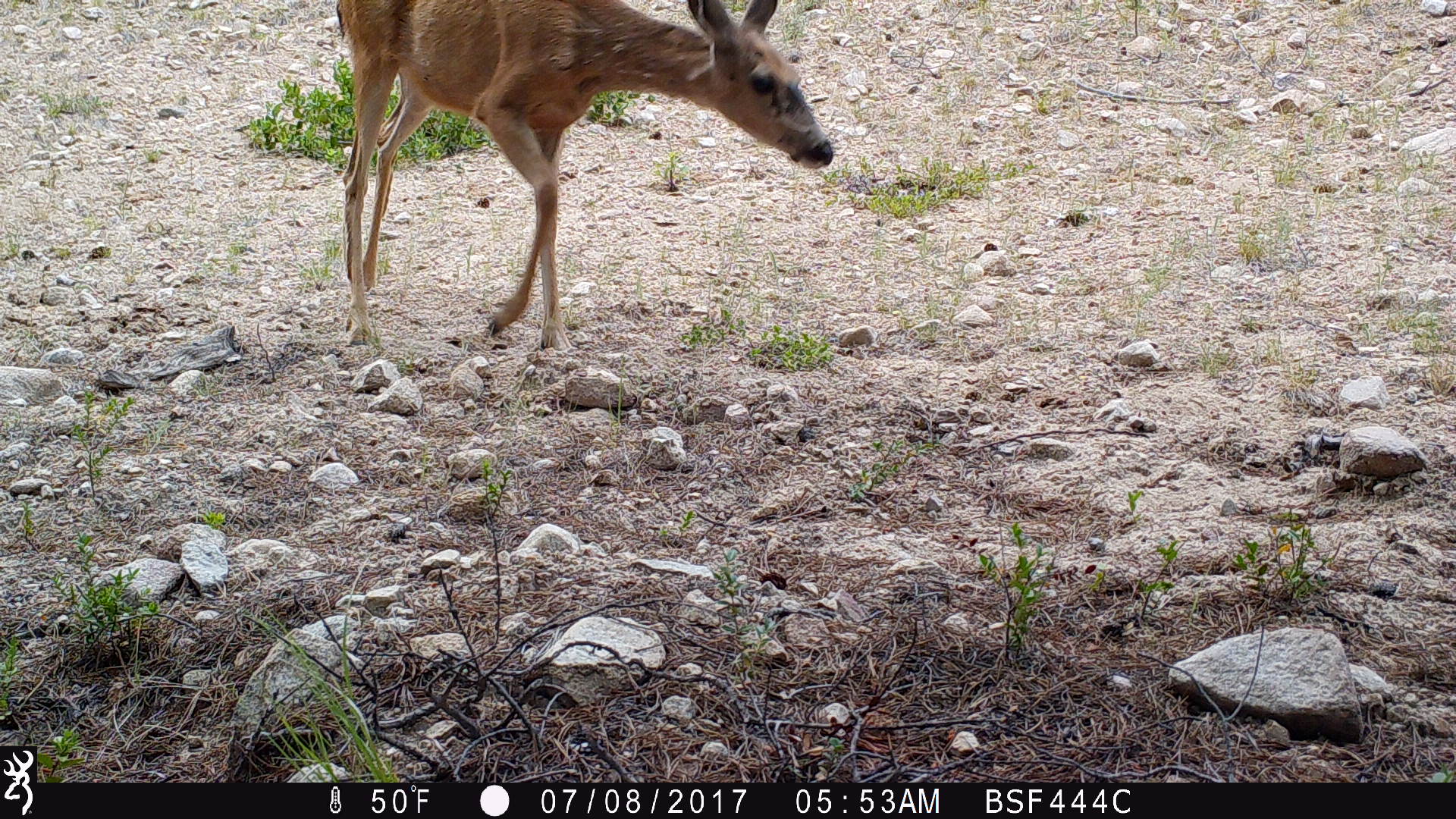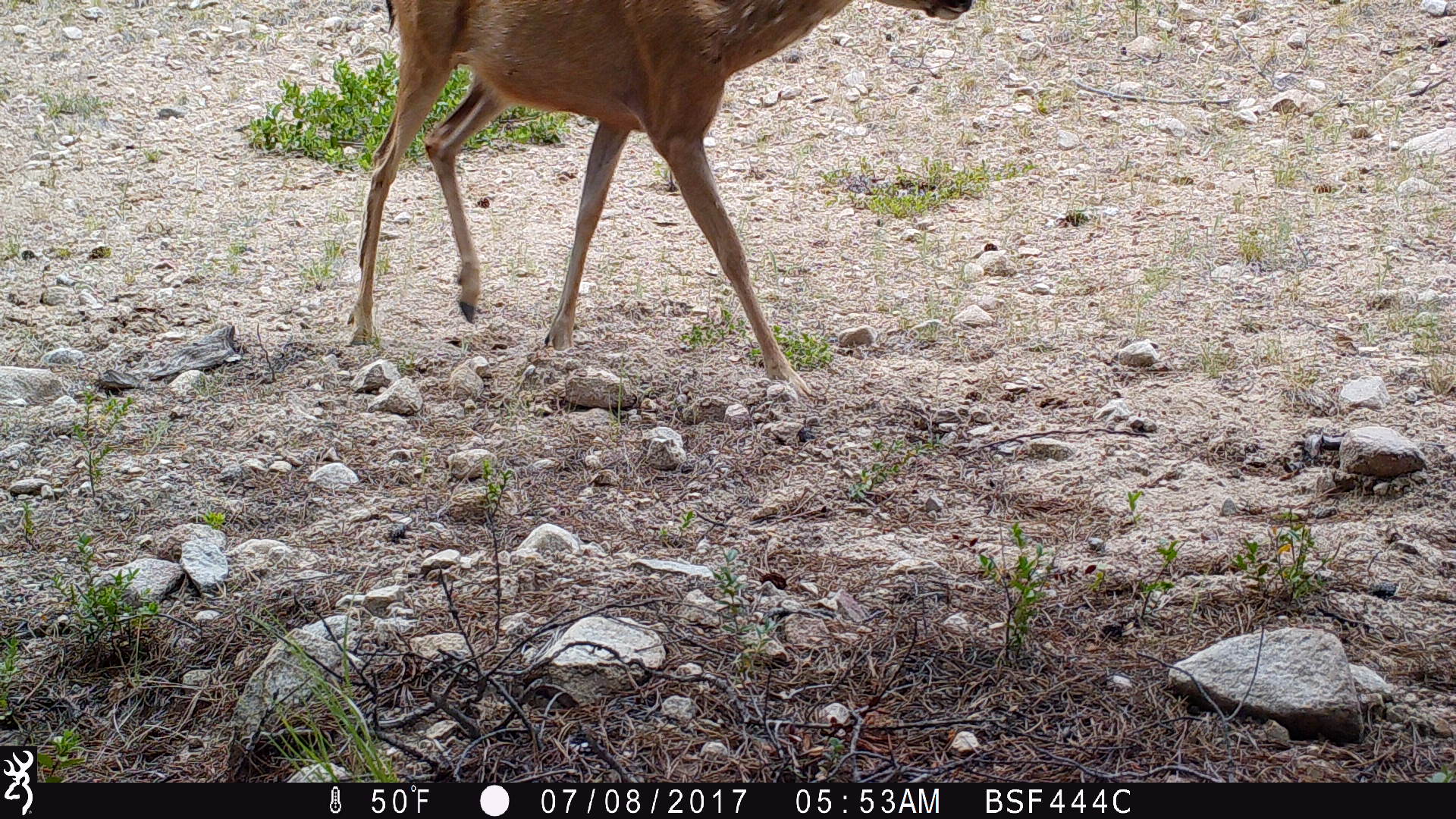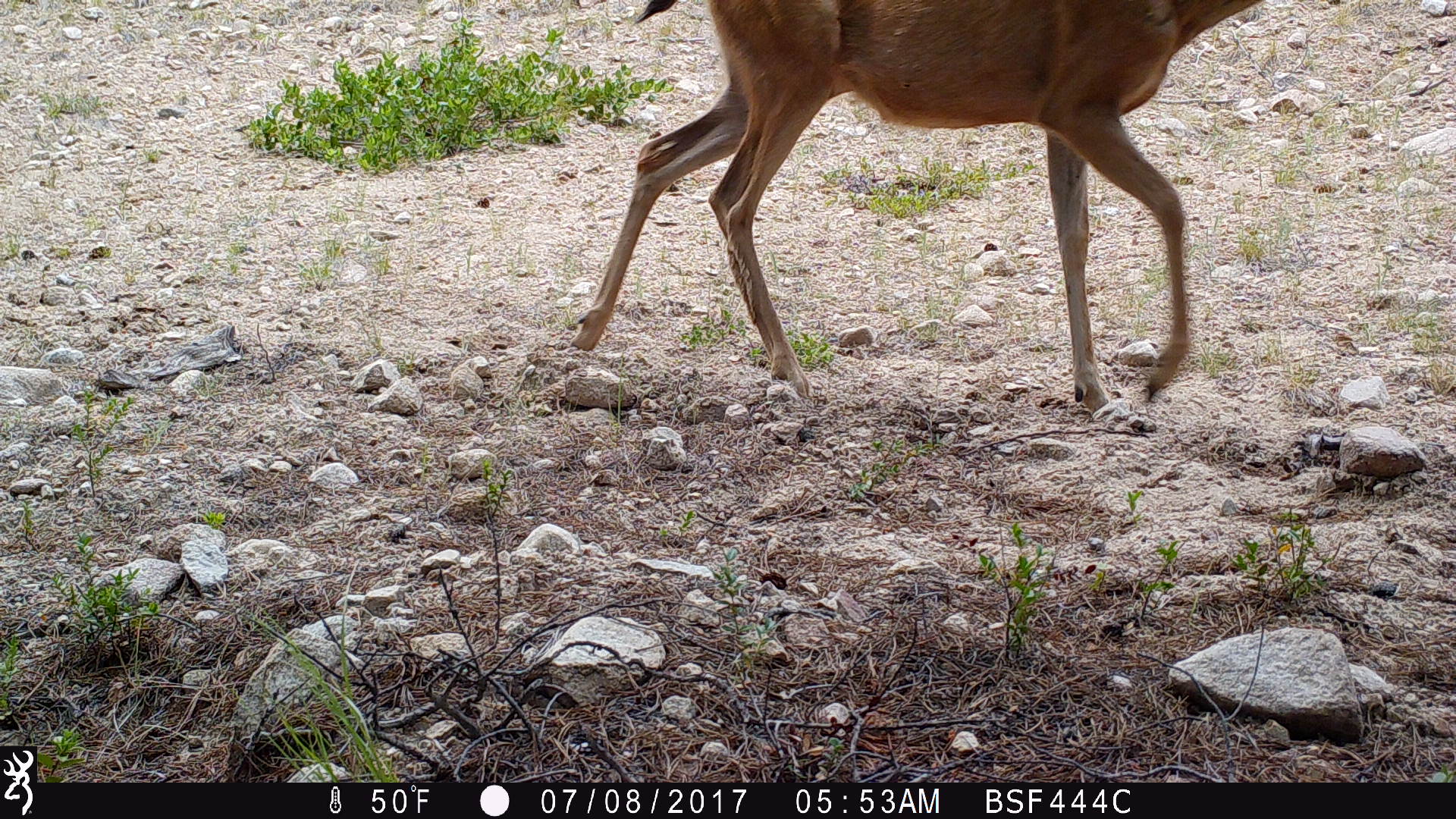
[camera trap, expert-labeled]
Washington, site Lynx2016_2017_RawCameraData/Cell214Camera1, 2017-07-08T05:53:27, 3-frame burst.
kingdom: Animalia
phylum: Chordata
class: Mammalia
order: Artiodactyla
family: Cervidae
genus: Odocoileus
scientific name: Odocoileus hemionus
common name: mule deer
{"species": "Odocoileus hemionus (mule deer)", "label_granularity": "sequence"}